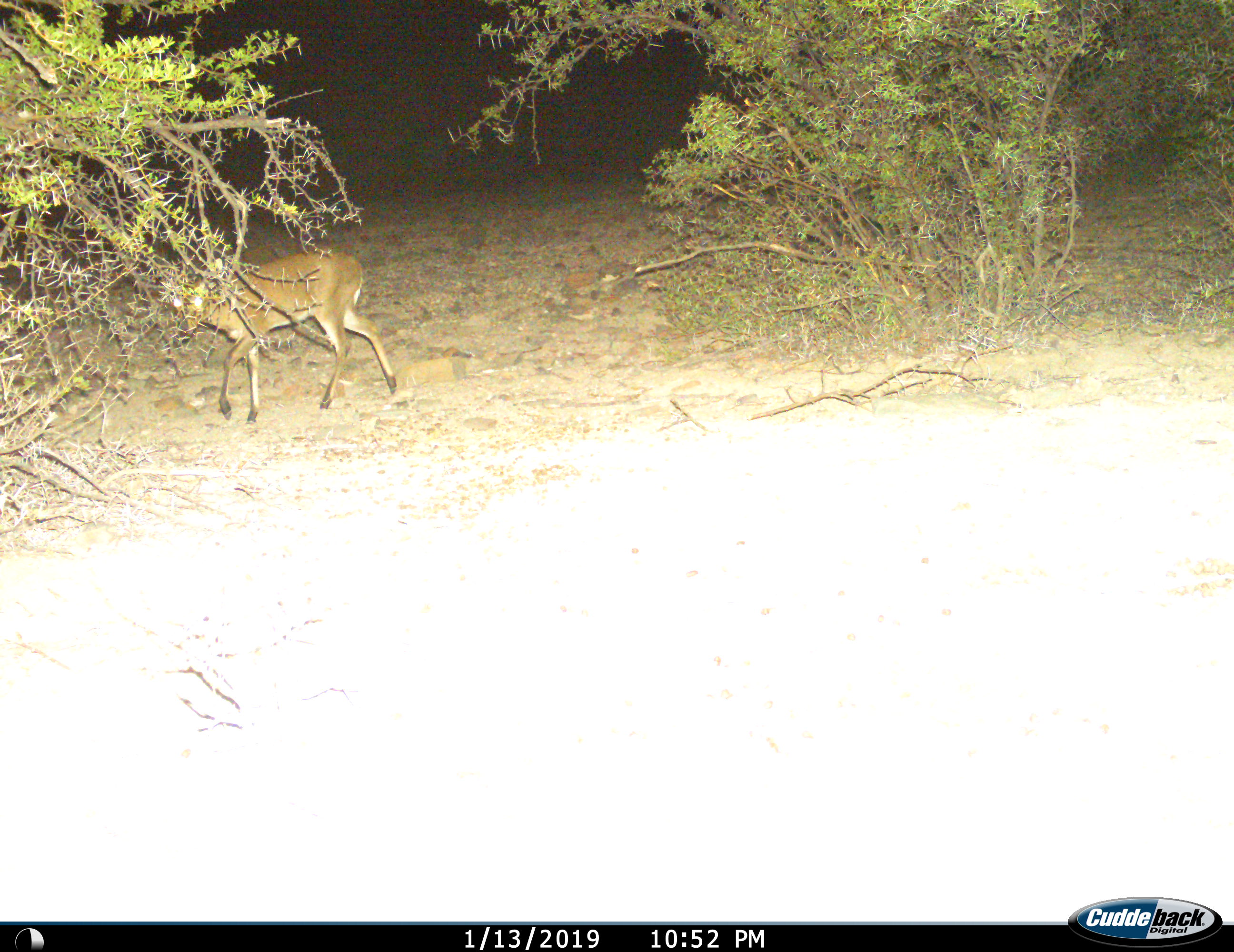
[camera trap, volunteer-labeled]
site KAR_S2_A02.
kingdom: Animalia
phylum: Chordata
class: Mammalia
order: Artiodactyla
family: Bovidae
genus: Sylvicapra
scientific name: Sylvicapra grimmia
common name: common duiker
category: duikercommongrey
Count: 1.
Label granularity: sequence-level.